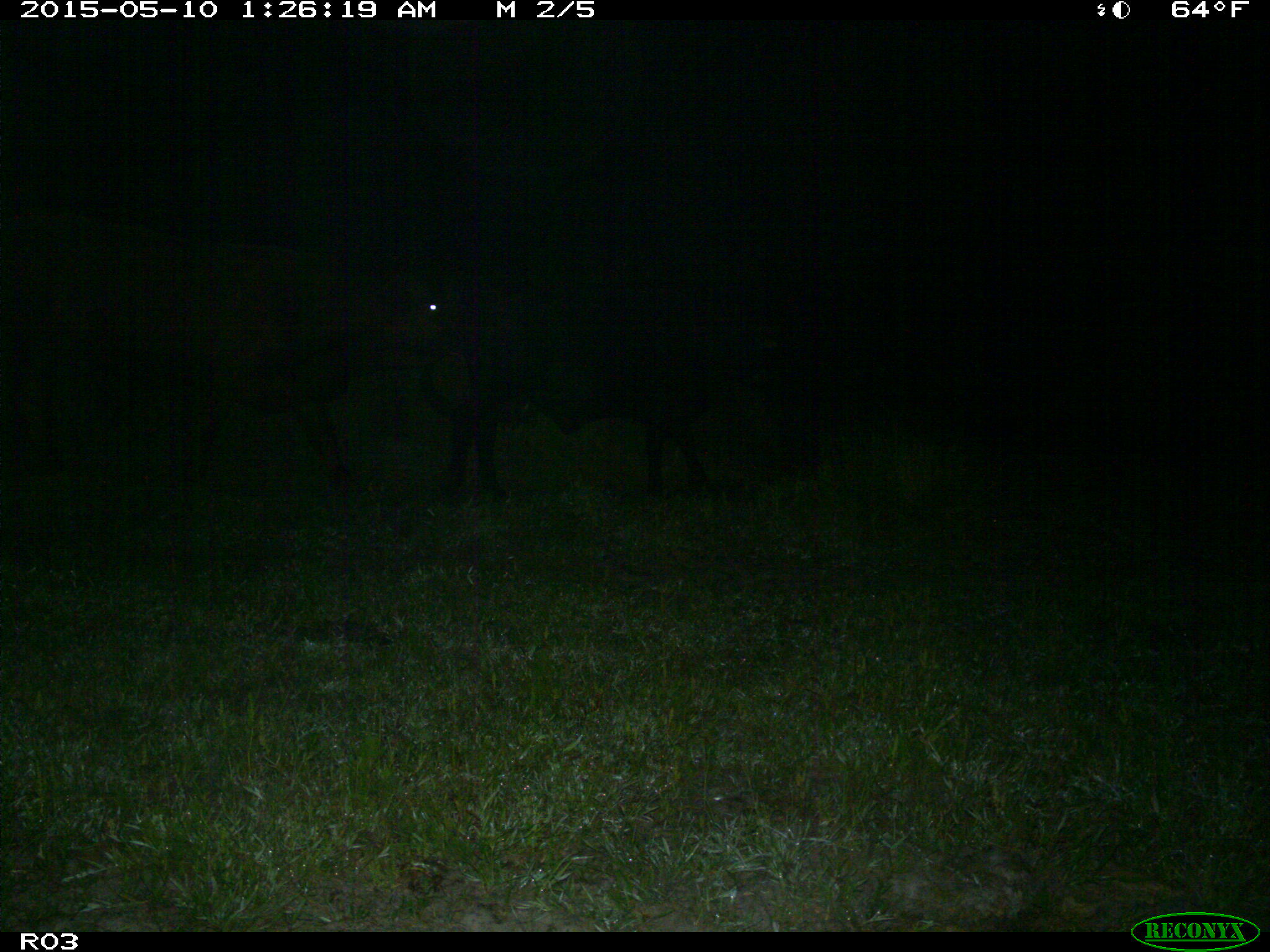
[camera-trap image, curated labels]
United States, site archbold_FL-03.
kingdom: Animalia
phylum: Chordata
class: Mammalia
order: Artiodactyla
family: Bovidae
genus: Bos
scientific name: Bos taurus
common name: domestic cow